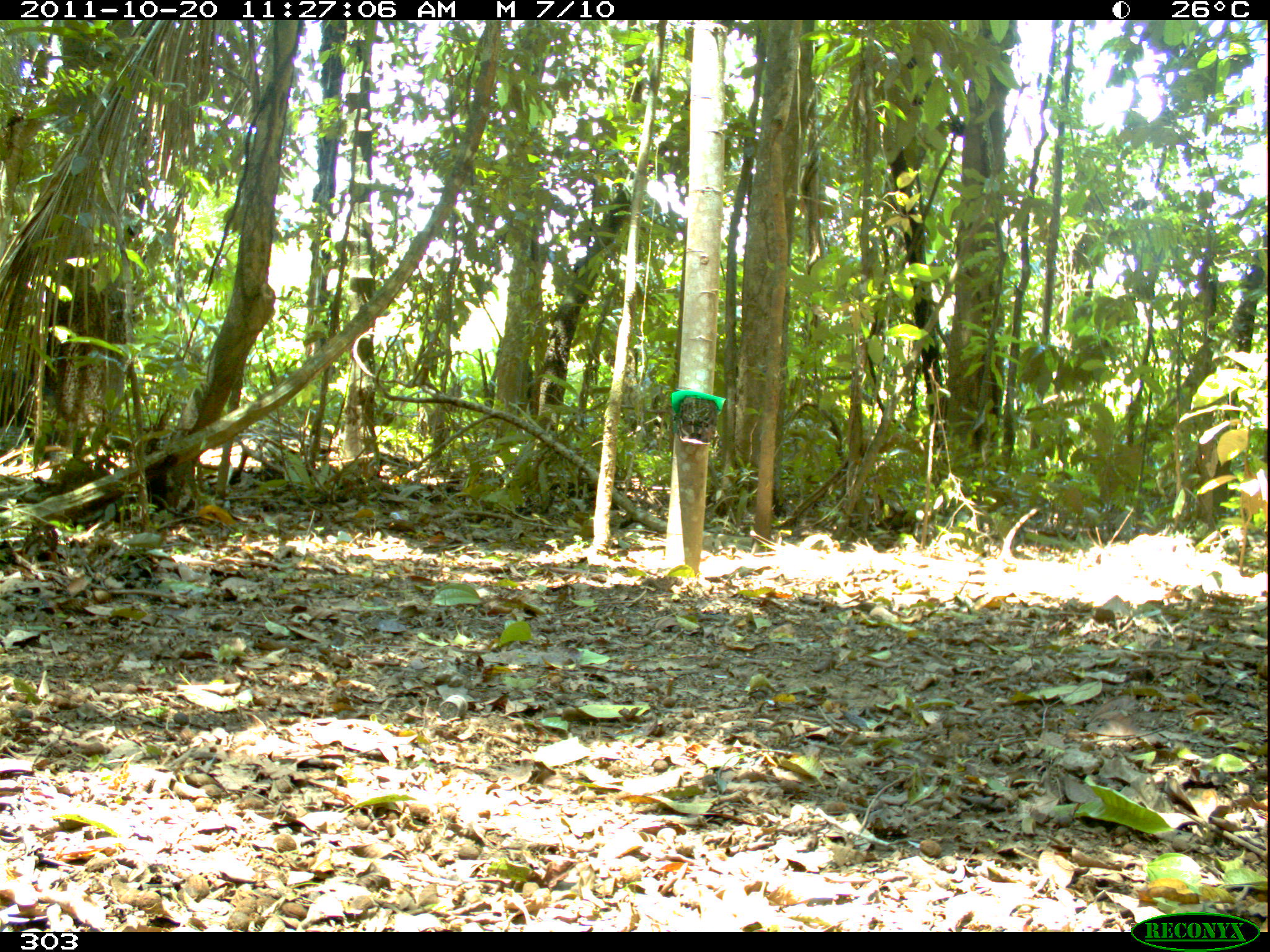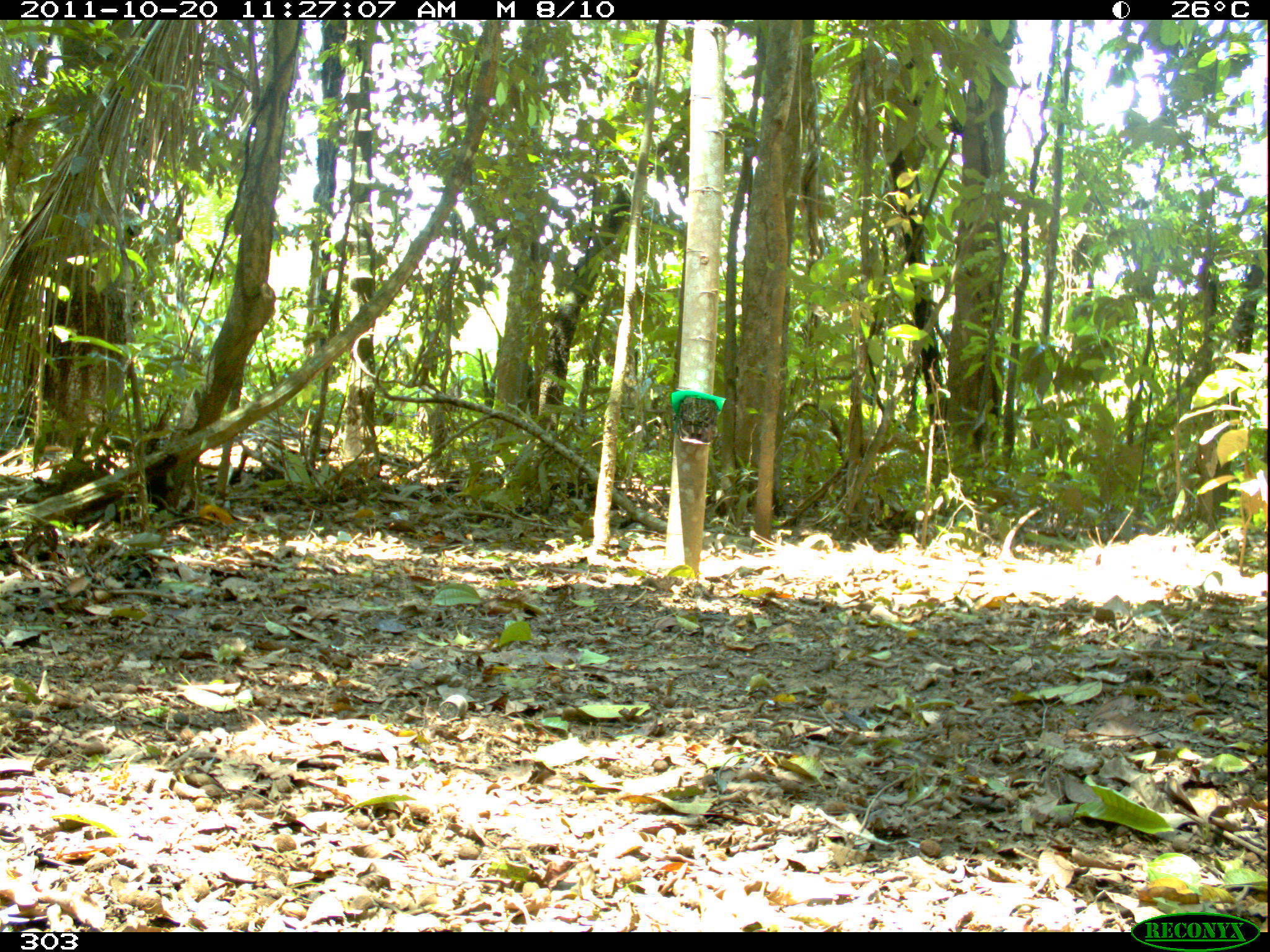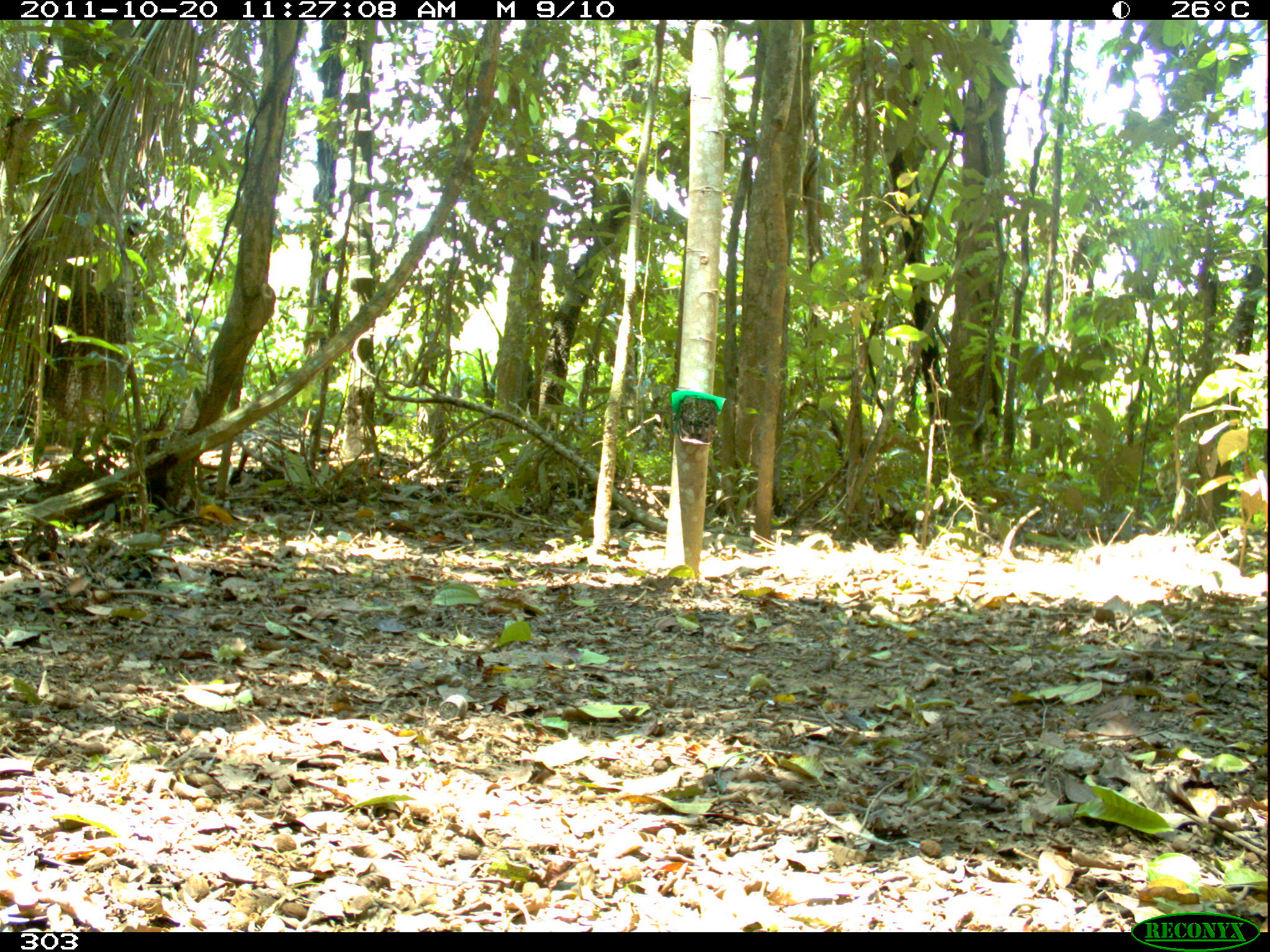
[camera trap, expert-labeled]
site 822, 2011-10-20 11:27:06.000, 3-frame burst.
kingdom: Animalia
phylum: Chordata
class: Mammalia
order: Artiodactyla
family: Tayassuidae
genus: Tayassu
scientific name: Tayassu pecari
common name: white-lipped peccary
Tayassu pecari (white-lipped peccary).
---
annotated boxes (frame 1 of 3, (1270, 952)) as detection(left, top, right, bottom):
tayassu pecari: detection(0, 368, 59, 463)